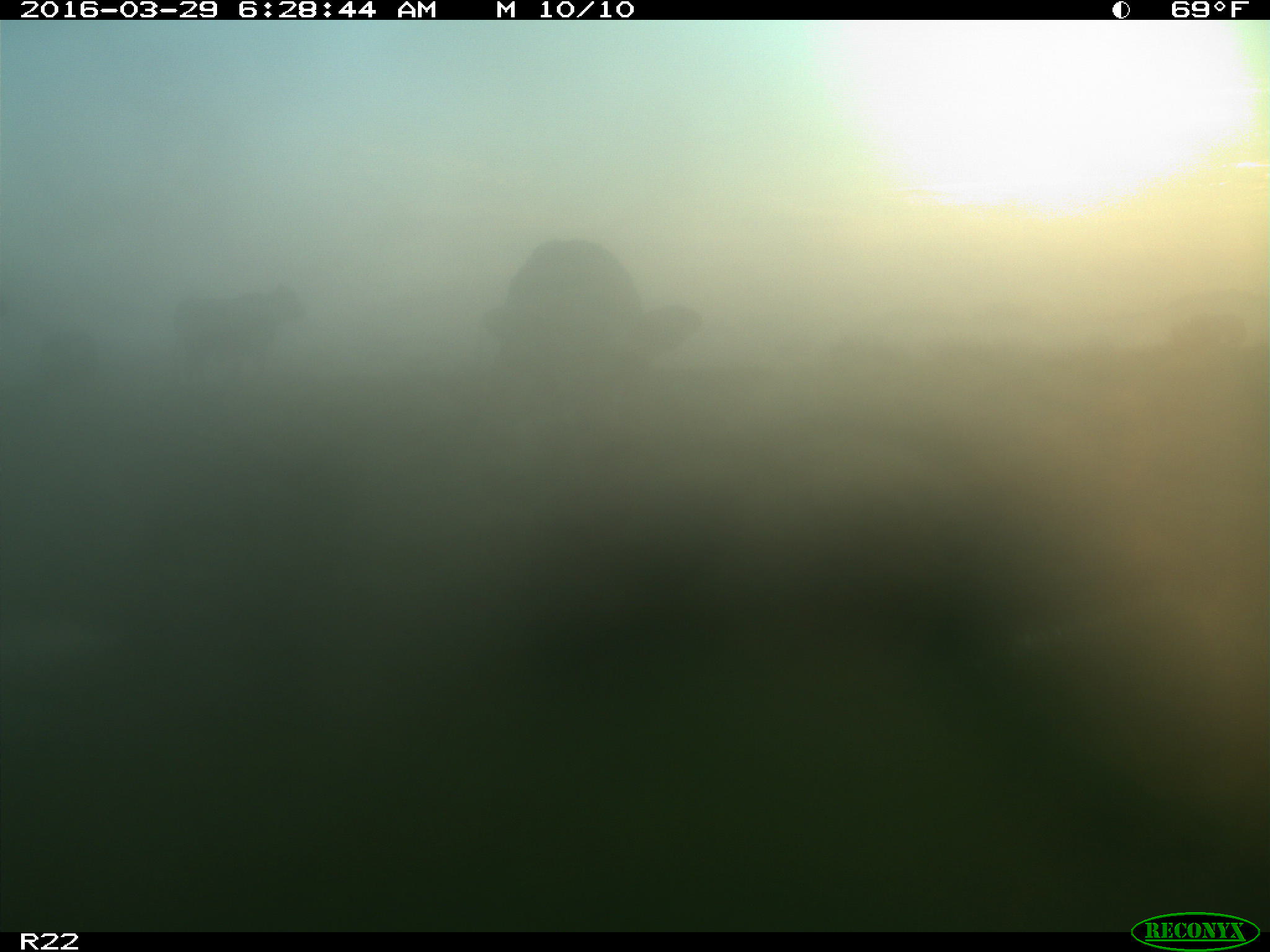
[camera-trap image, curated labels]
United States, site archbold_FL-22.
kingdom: Animalia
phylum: Chordata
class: Mammalia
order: Artiodactyla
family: Bovidae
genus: Bos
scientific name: Bos taurus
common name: domestic cow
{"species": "Bos taurus (domestic cow)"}